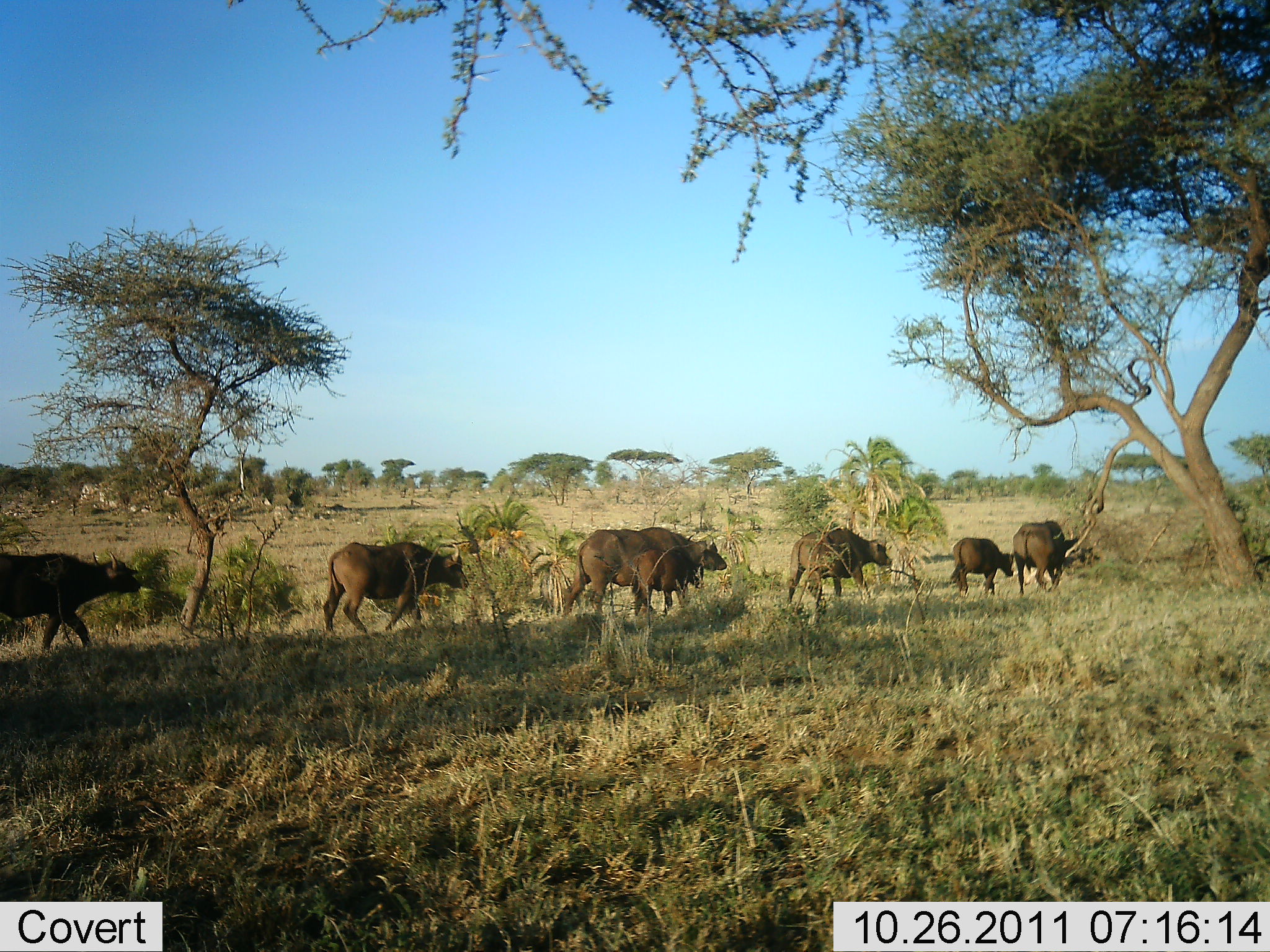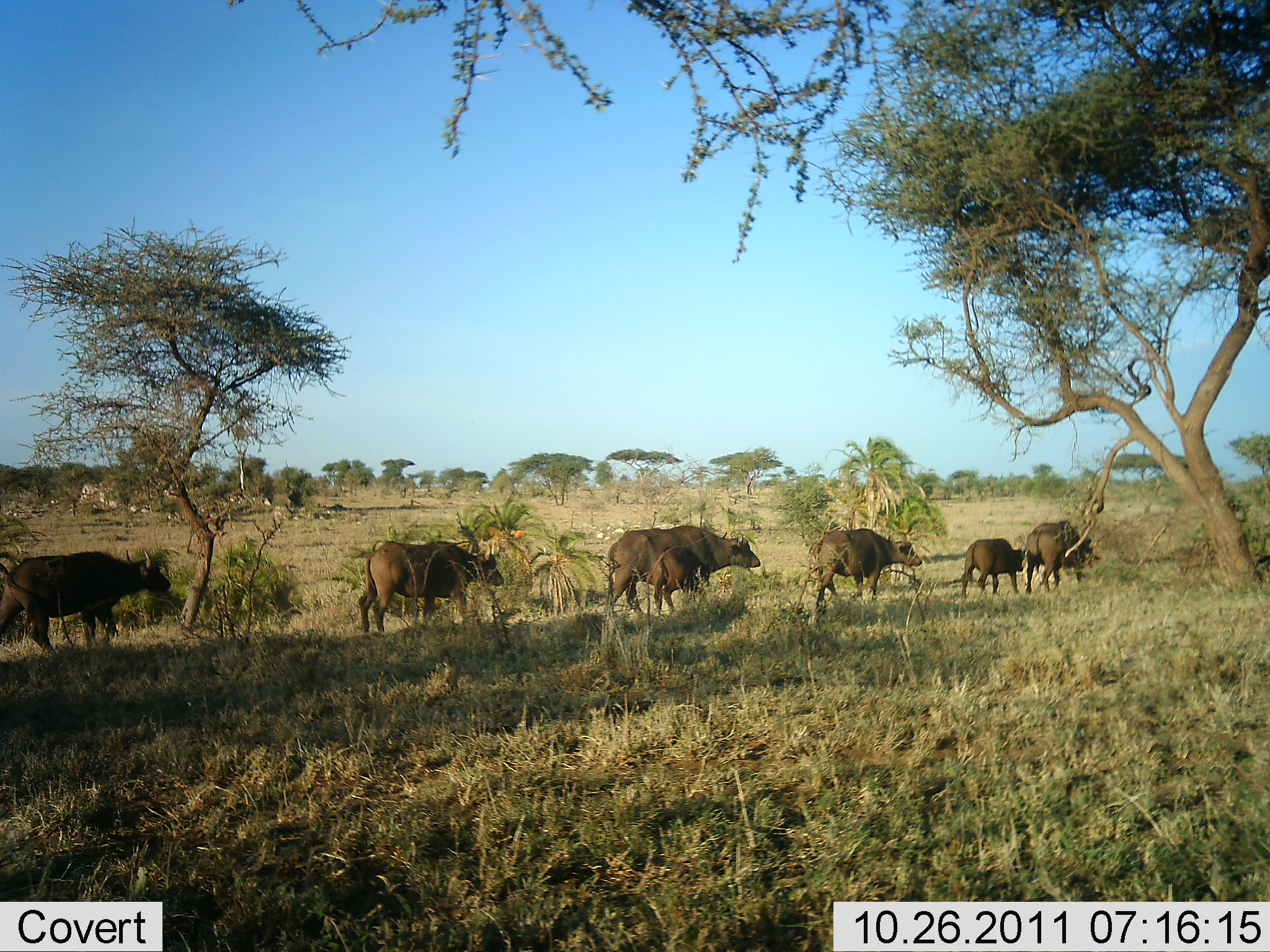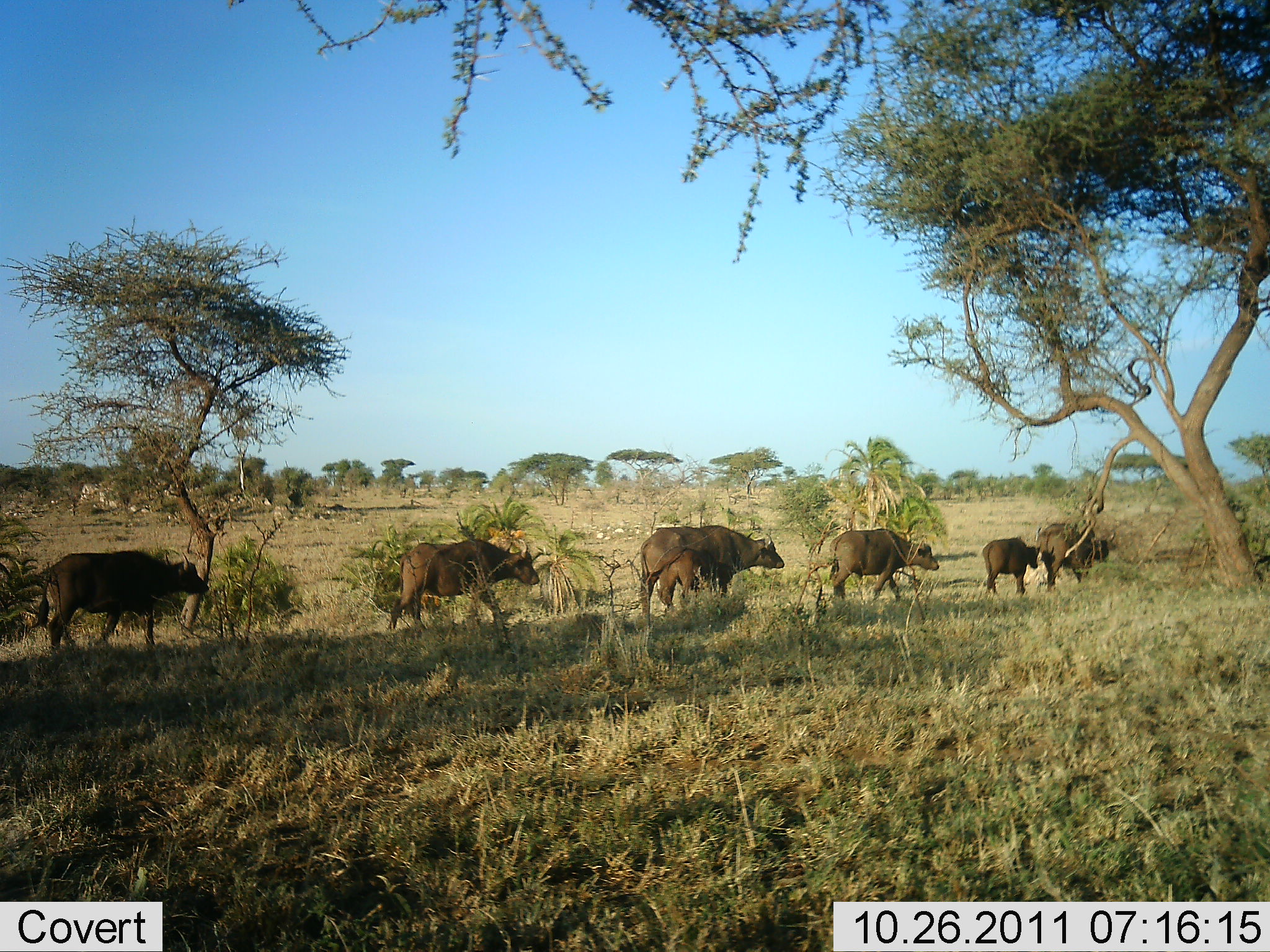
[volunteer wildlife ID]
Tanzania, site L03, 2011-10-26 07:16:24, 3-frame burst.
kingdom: Animalia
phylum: Chordata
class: Mammalia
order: Artiodactyla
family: Bovidae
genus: Syncerus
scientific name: Syncerus caffer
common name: cape buffalo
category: buffalo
Buffalo (cape buffalo) (Syncerus caffer), count 7. Behavior (volunteer vote fractions): standing 0%, resting 0%, moving 100%, interacting 0%. Young present (vote fraction): 50%. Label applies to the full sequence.